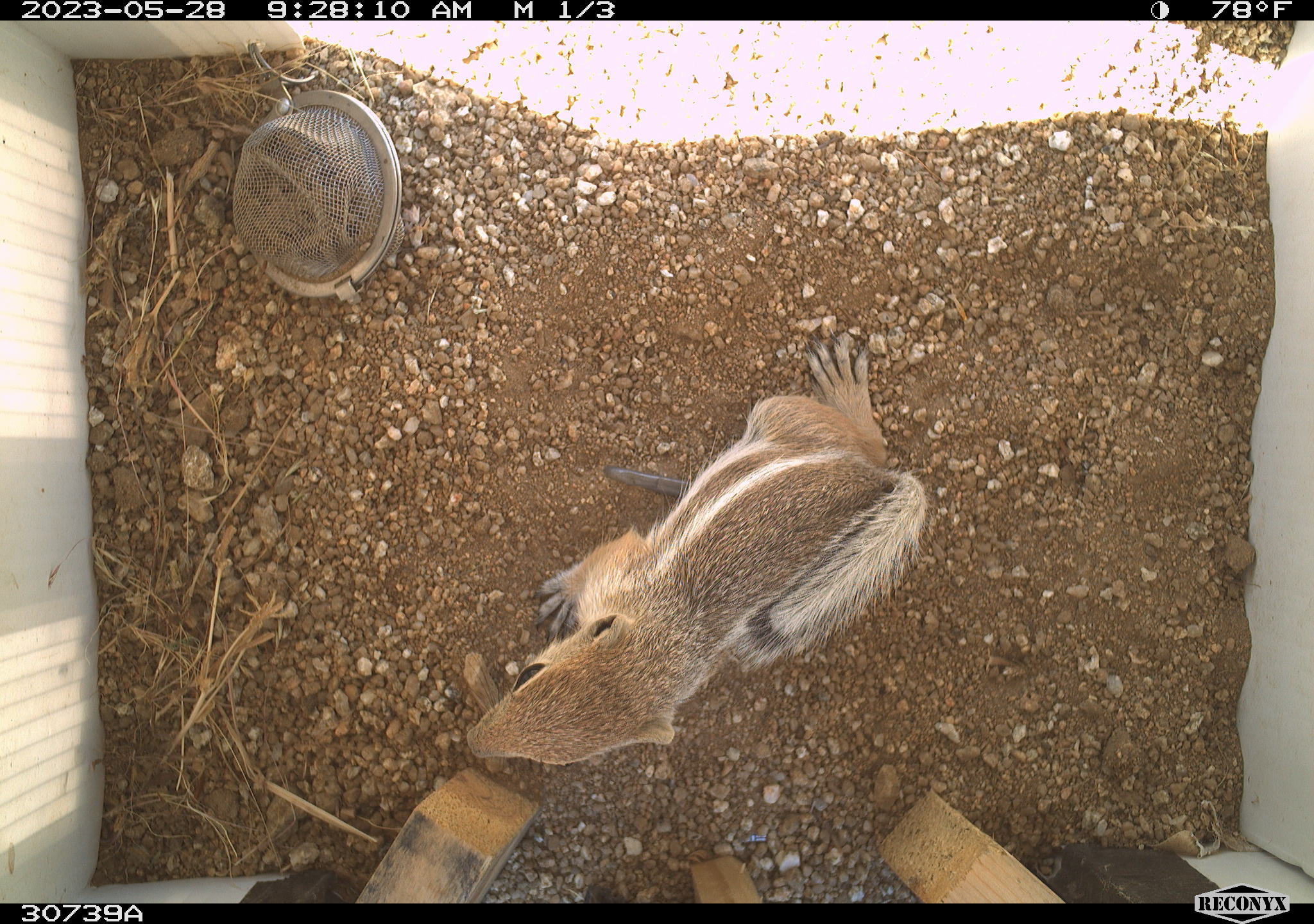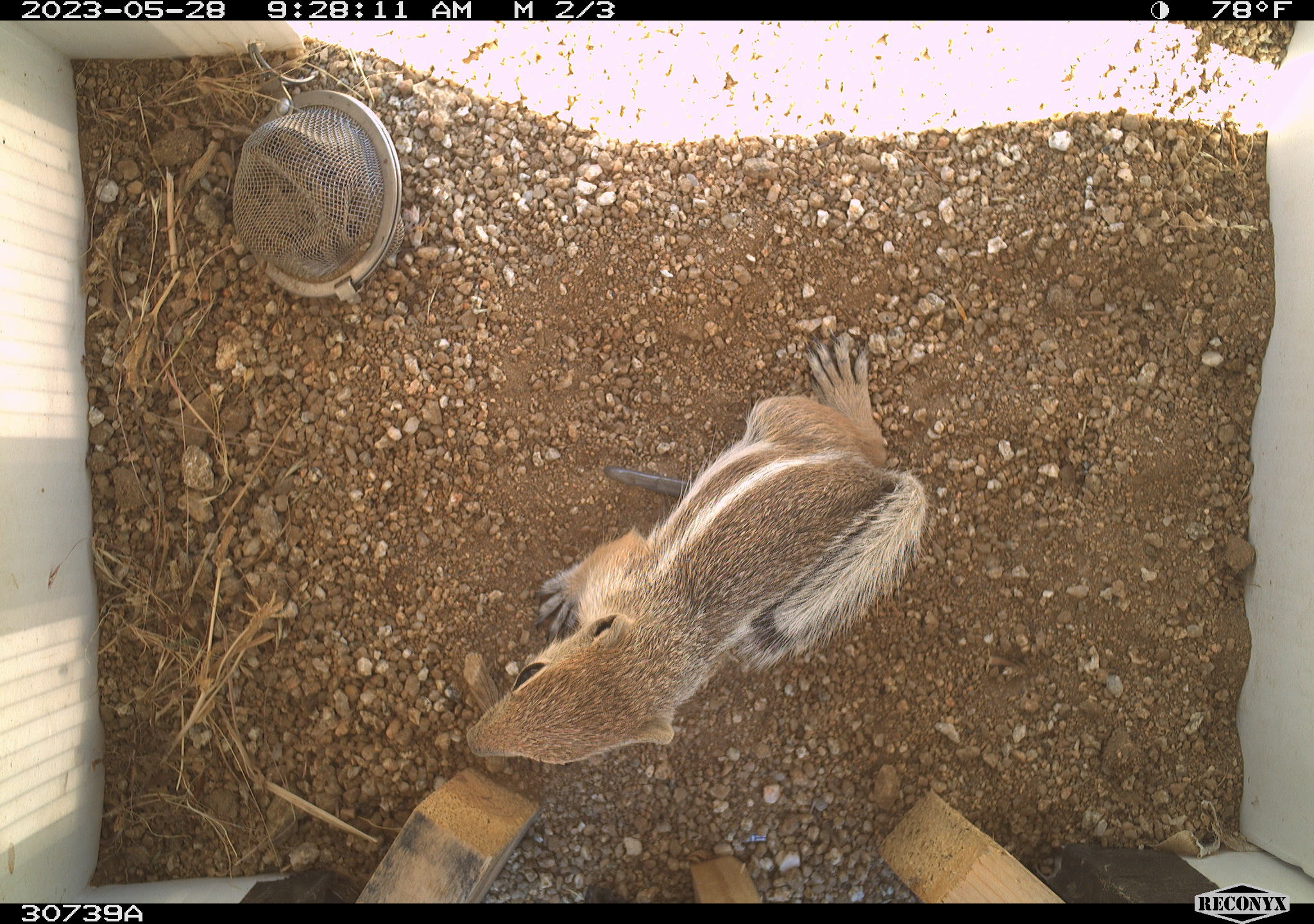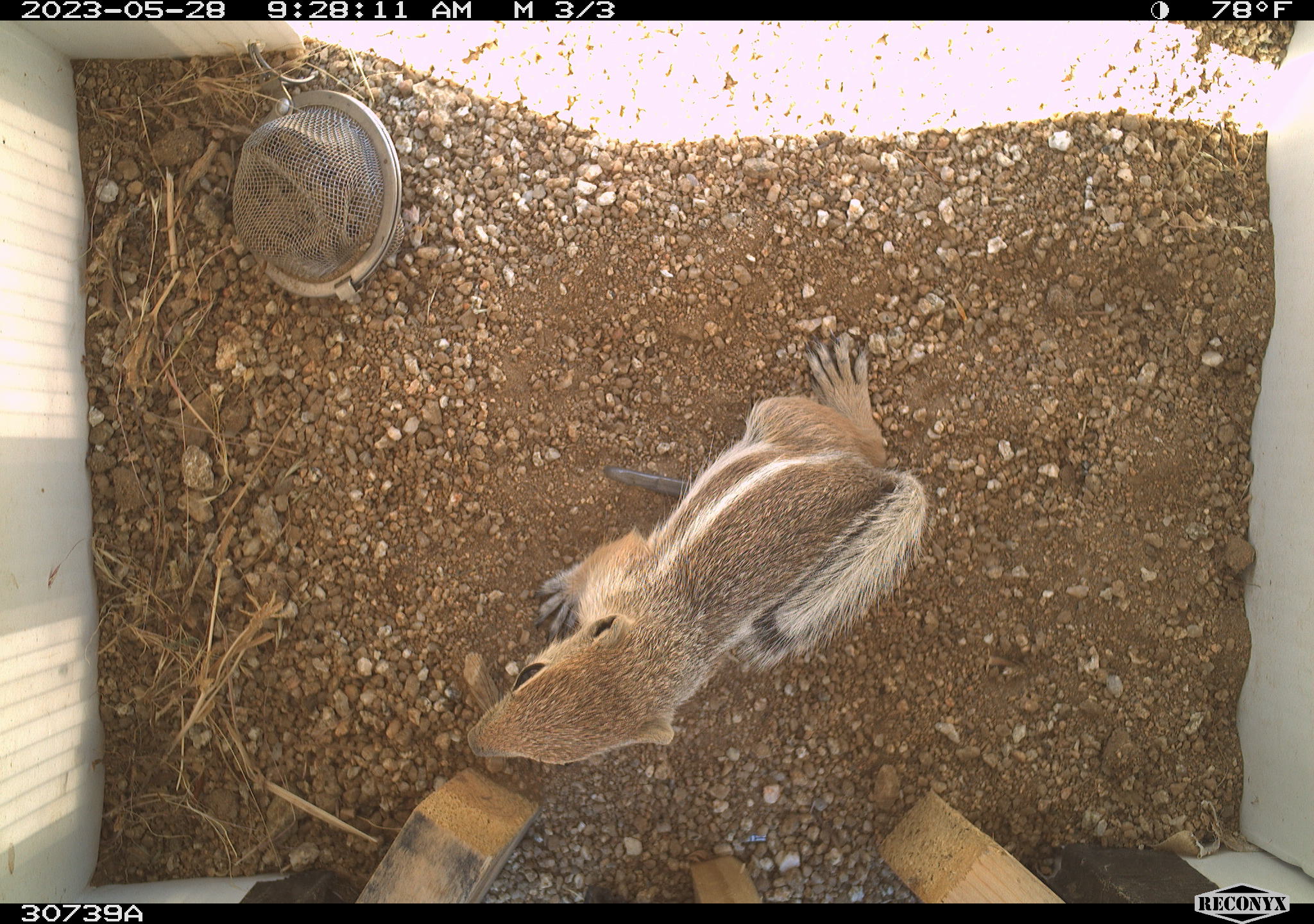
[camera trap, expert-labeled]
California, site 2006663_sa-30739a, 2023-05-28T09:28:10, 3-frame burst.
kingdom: Animalia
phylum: Chordata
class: Mammalia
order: Rodentia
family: Sciuridae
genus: Ammospermophilus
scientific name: Ammospermophilus leucurus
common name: white-tailed antelope squirrel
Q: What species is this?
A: White-tailed antelope squirrel (Ammospermophilus leucurus).